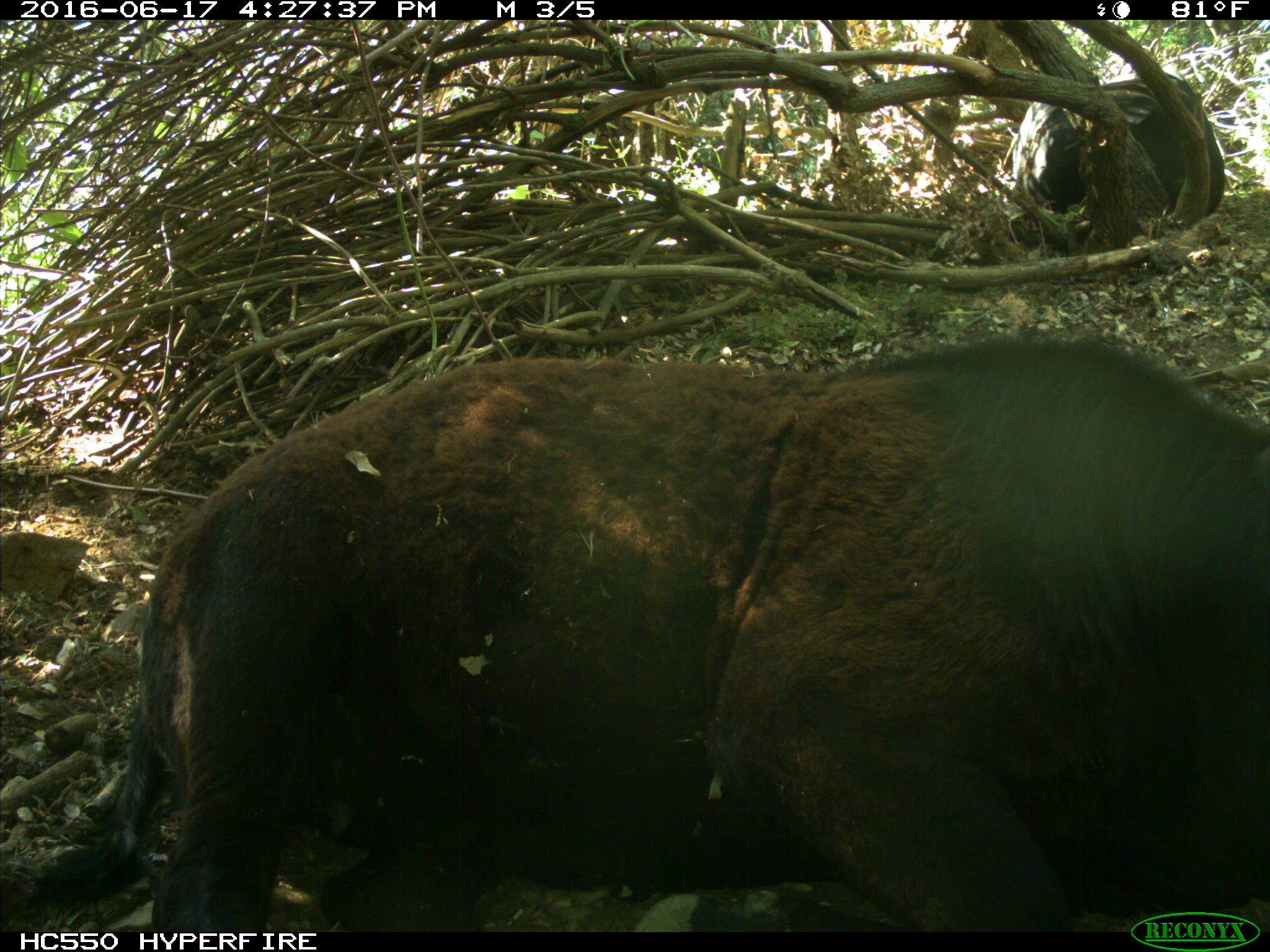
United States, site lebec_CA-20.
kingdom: Animalia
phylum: Chordata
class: Mammalia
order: Artiodactyla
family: Bovidae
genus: Bos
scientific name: Bos taurus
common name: domestic cow